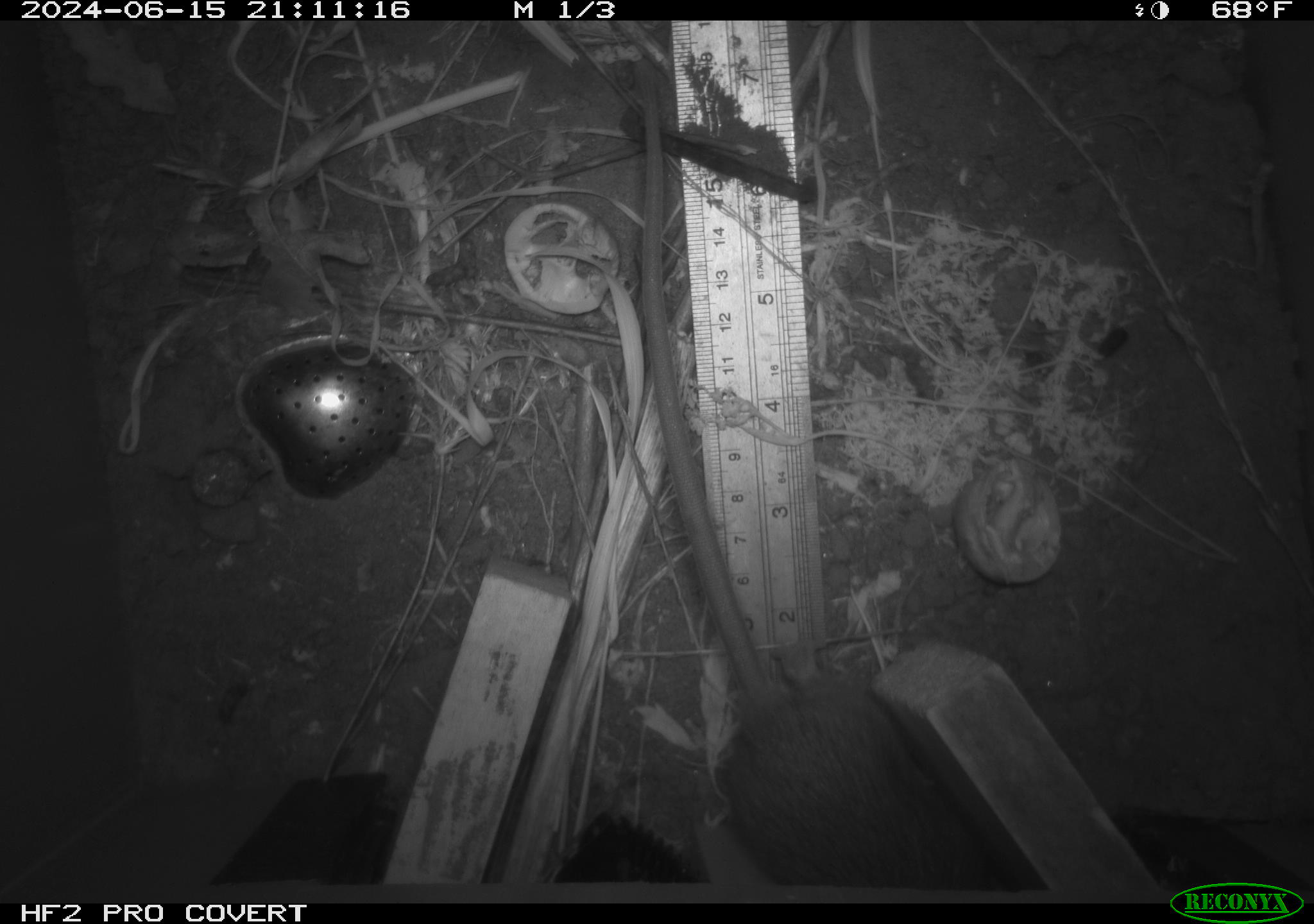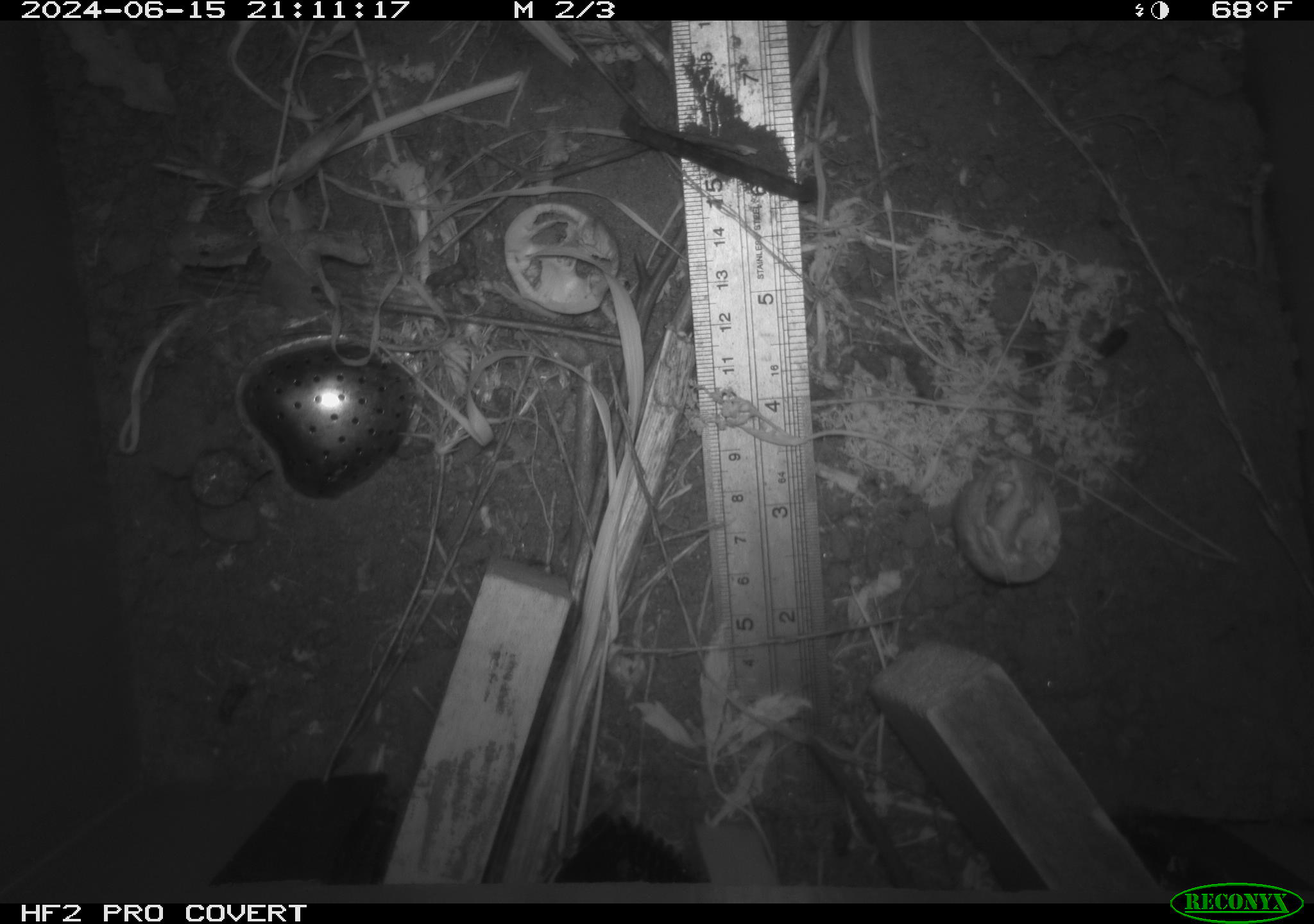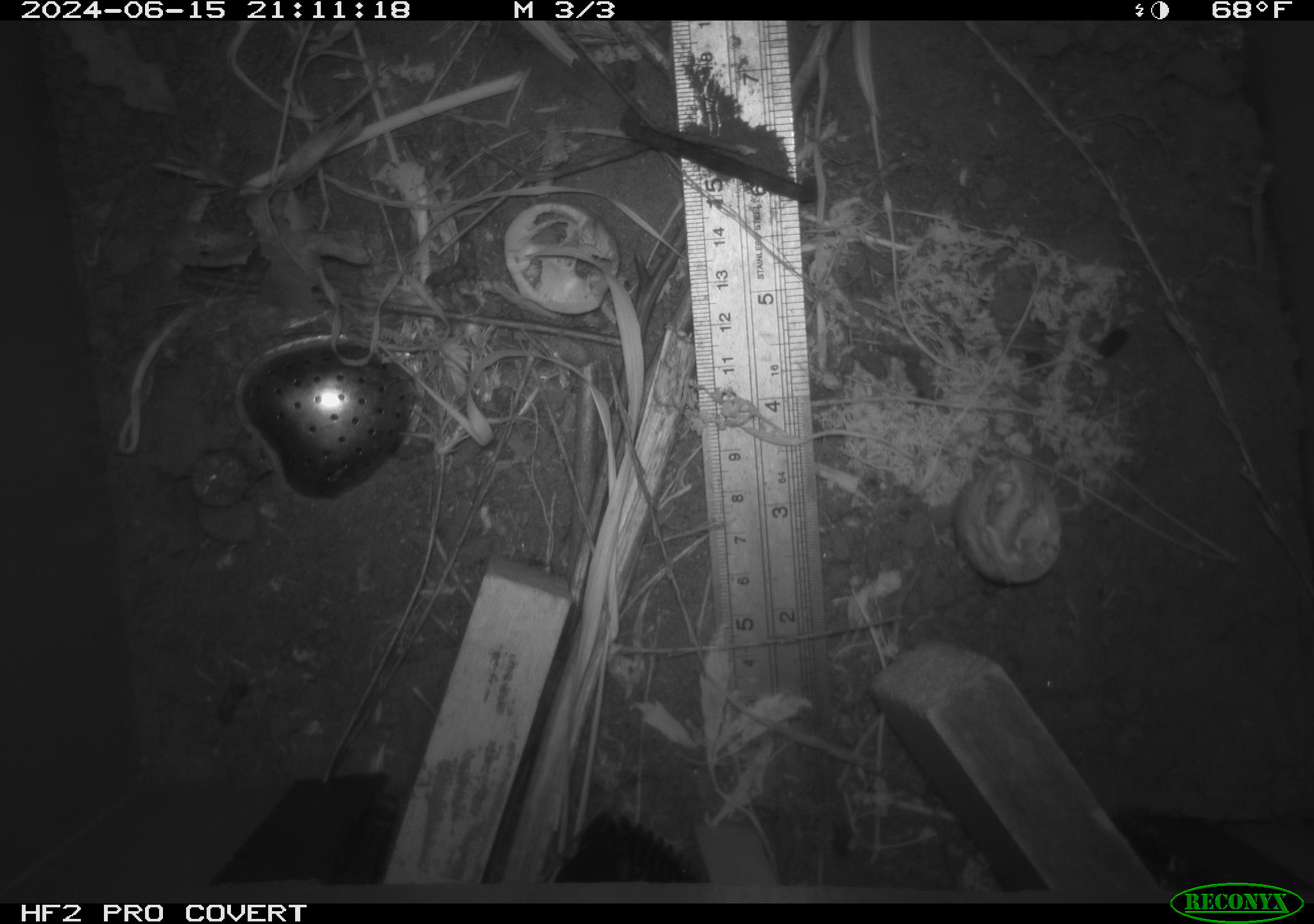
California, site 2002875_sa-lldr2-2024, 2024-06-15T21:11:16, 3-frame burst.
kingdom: Animalia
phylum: Chordata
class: Mammalia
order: Rodentia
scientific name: Rodentia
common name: rodent